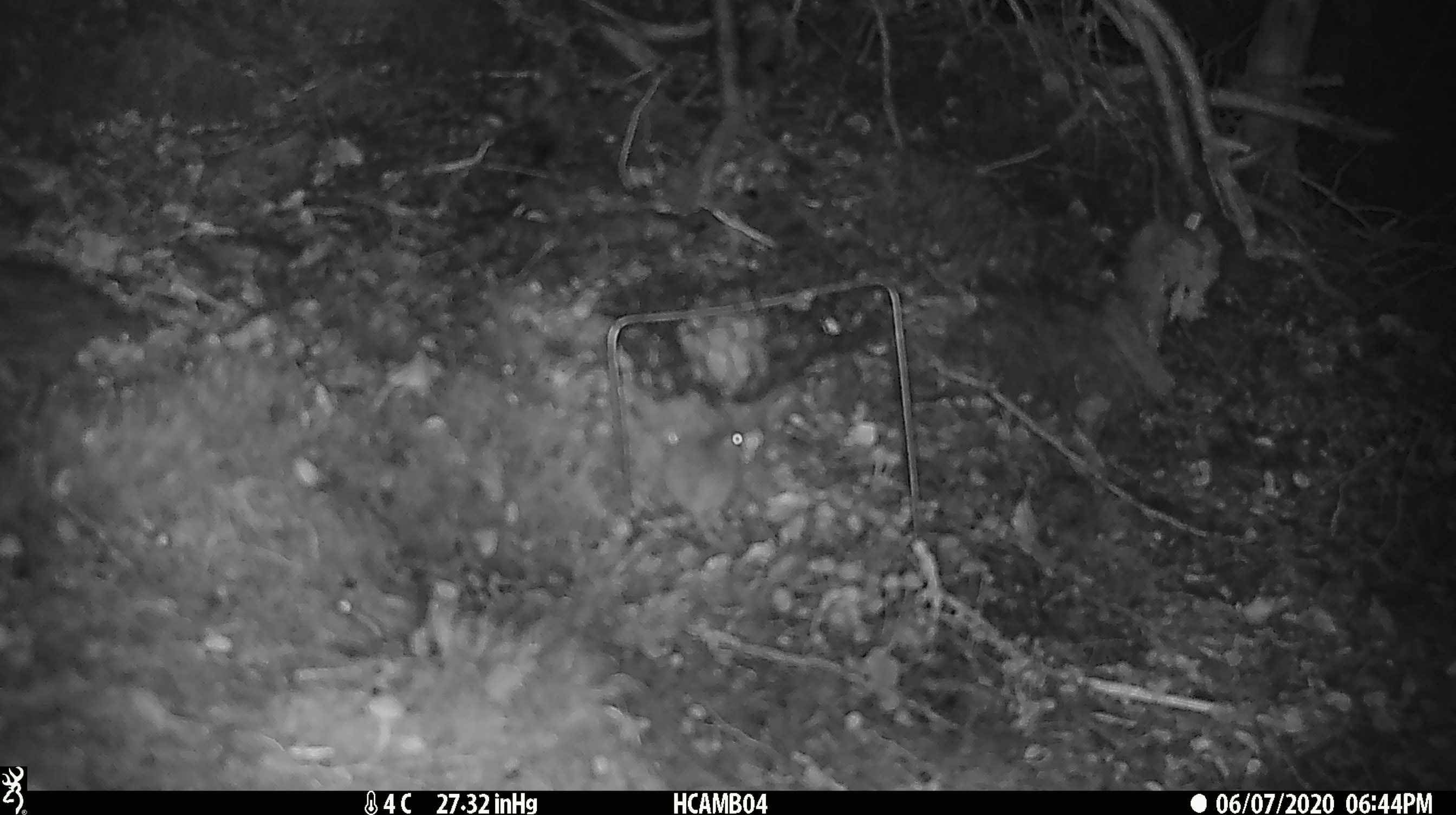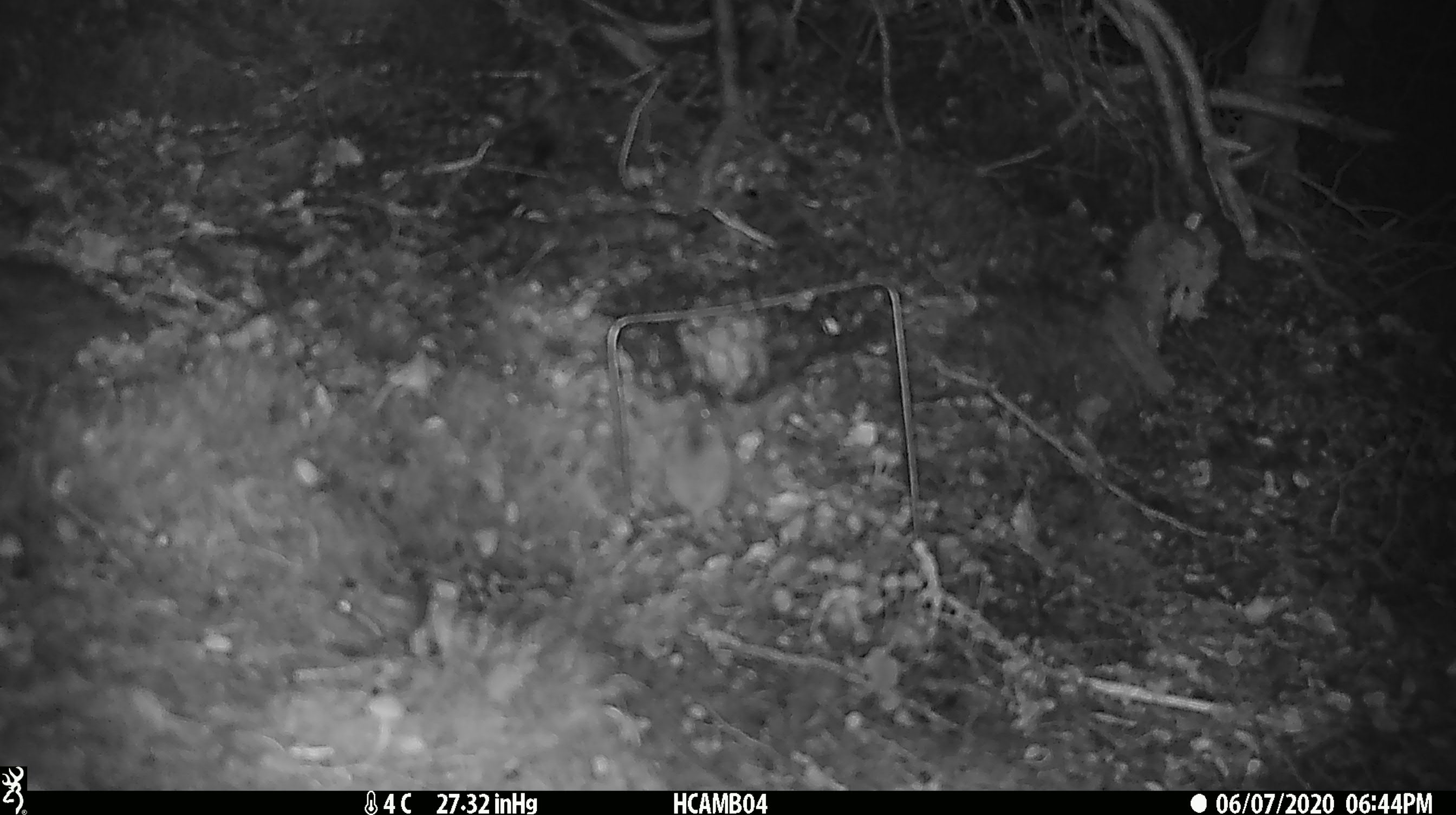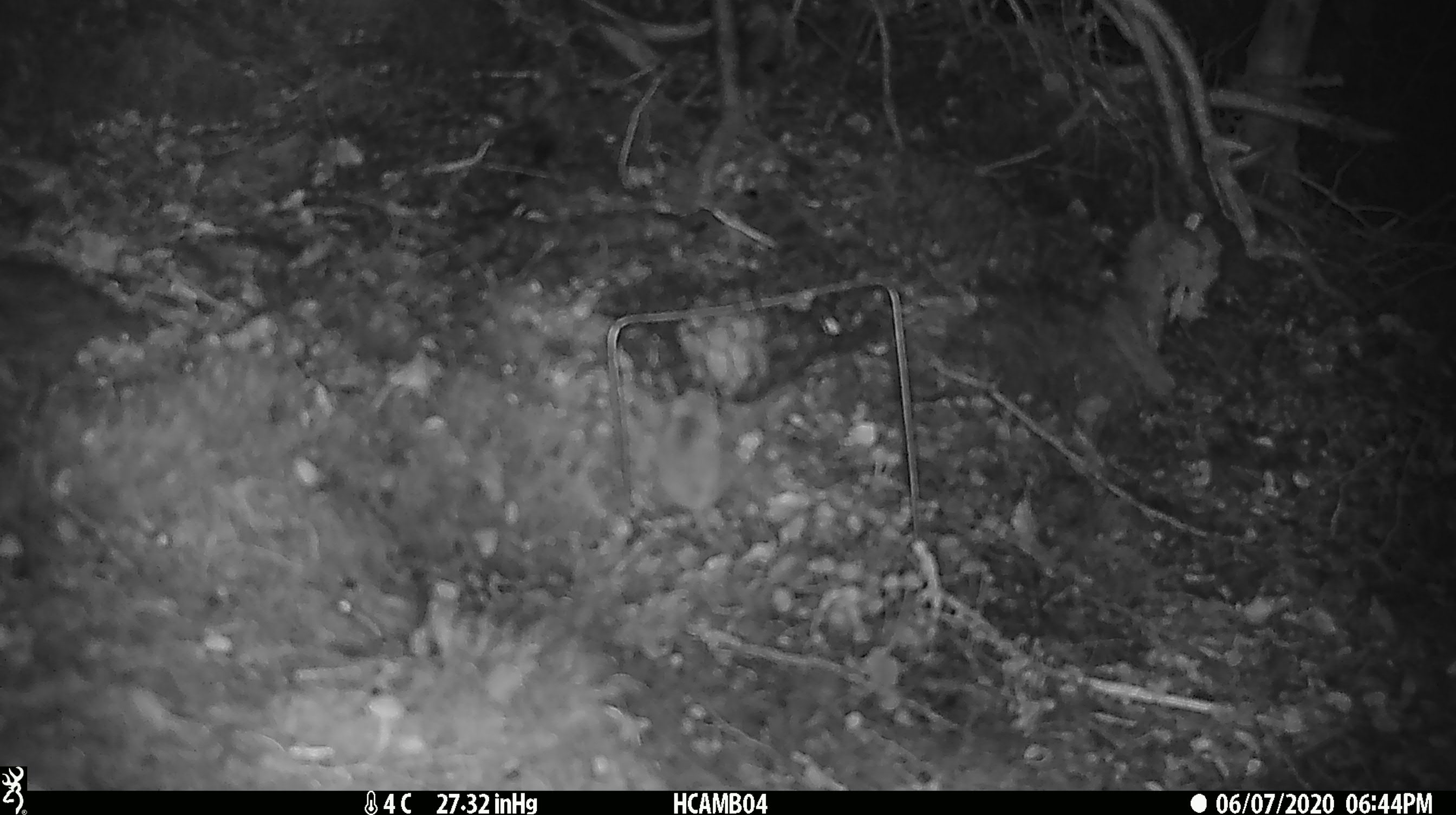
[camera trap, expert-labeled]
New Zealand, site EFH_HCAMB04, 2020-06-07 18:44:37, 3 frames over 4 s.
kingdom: Animalia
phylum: Chordata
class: Mammalia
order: Rodentia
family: Muridae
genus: Mus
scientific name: Mus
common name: mouse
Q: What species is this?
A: Mouse (Mus).